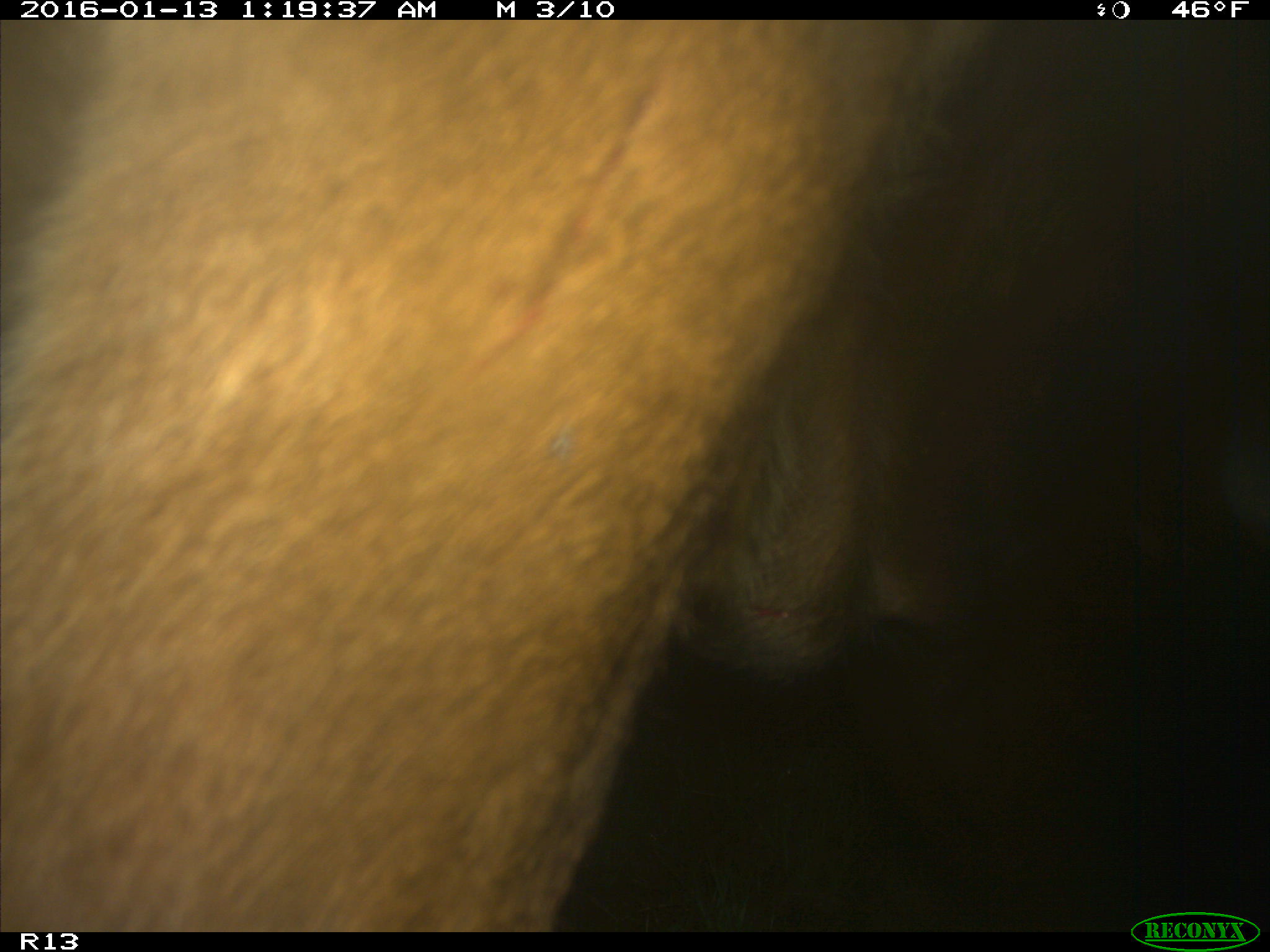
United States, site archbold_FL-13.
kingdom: Animalia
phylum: Chordata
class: Mammalia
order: Artiodactyla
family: Bovidae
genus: Bos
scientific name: Bos taurus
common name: domestic cow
Bos taurus (domestic cow).